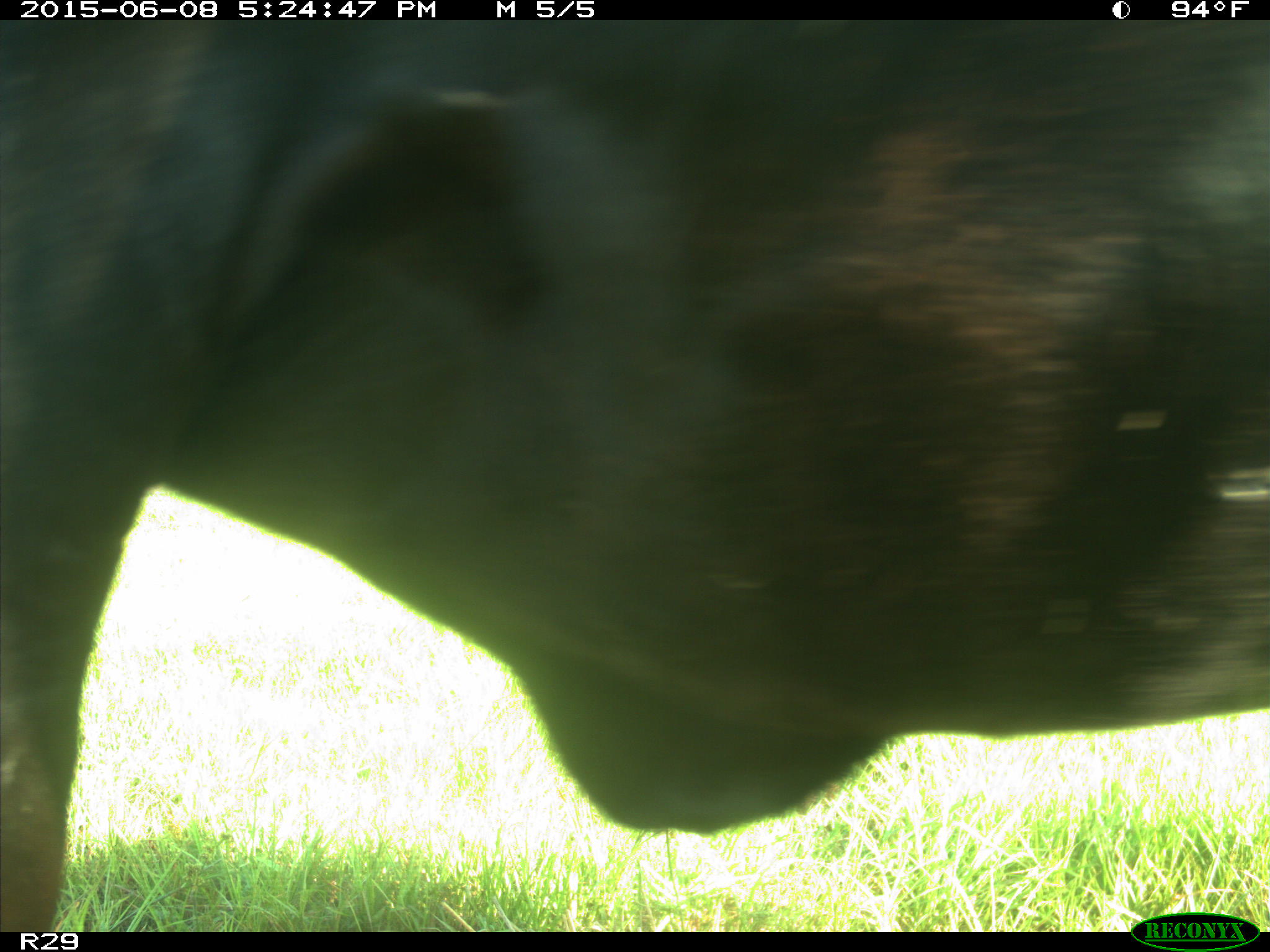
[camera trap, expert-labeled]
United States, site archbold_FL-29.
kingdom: Animalia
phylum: Chordata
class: Mammalia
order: Artiodactyla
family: Bovidae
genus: Bos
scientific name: Bos taurus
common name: domestic cow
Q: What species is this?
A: Bos taurus (domestic cow).